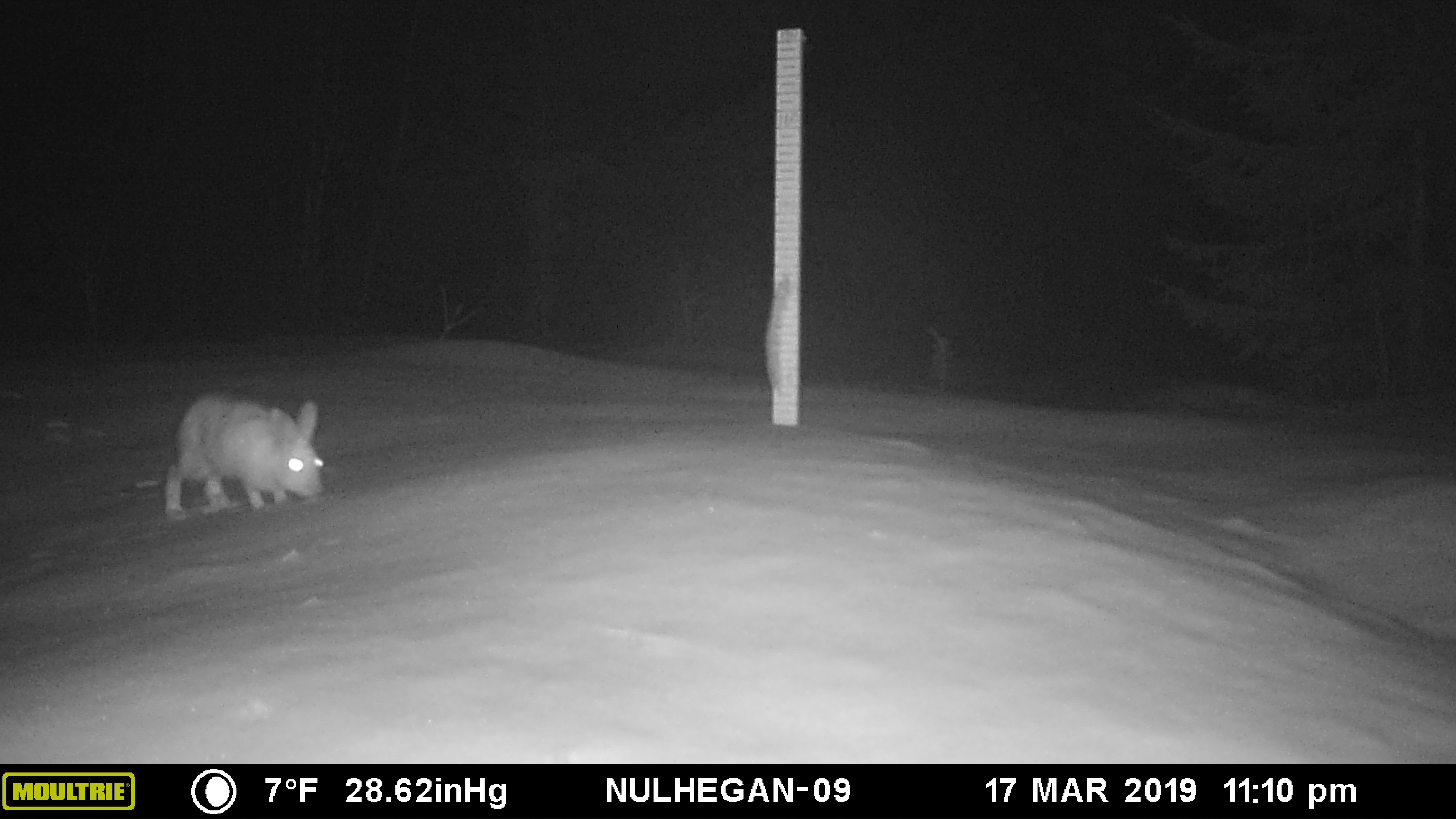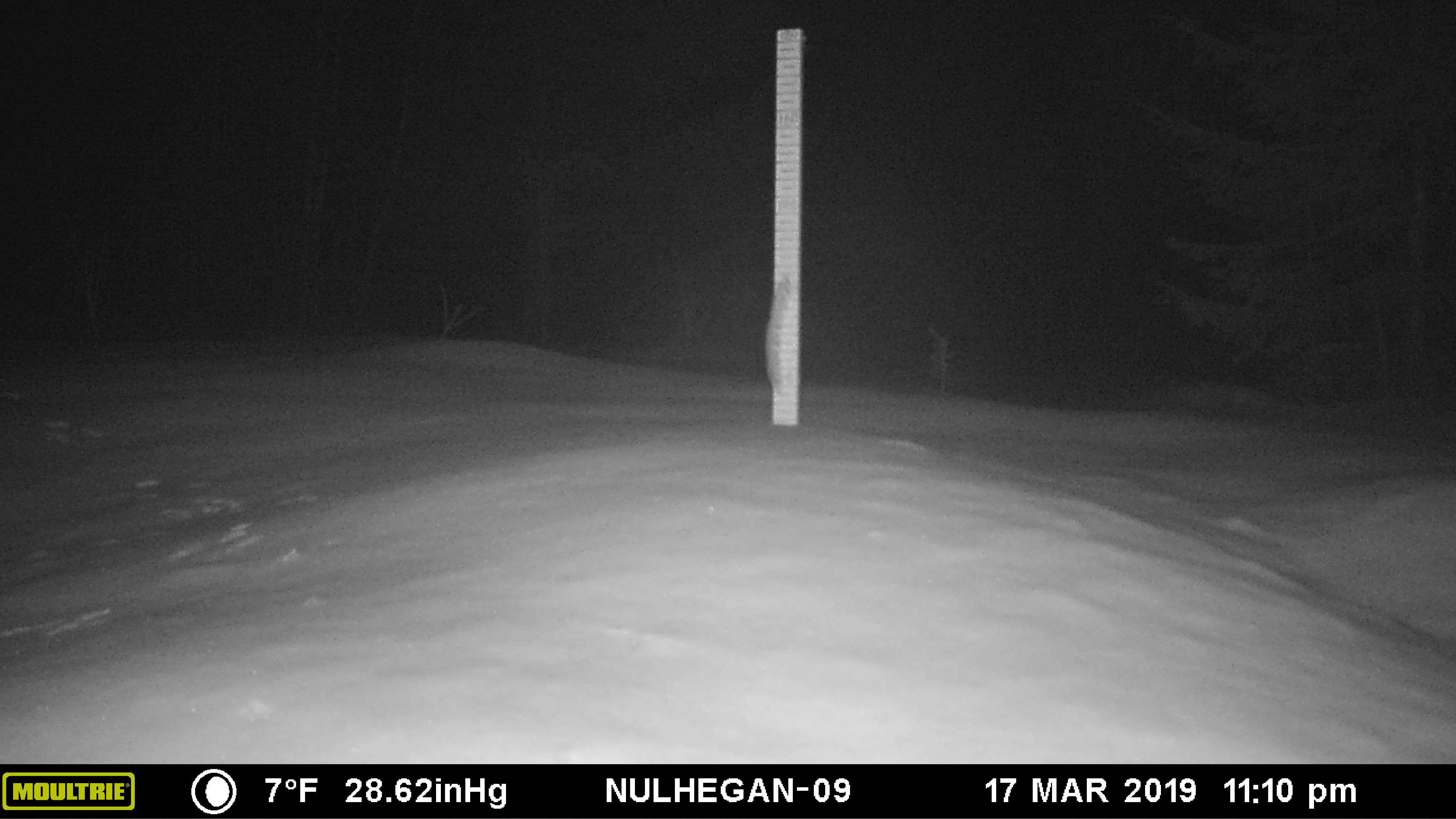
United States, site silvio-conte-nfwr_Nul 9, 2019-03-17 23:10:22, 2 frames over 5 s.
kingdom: Animalia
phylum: Chordata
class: Mammalia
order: Lagomorpha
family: Leporidae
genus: Lepus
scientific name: Lepus americanus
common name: snowshoe hare